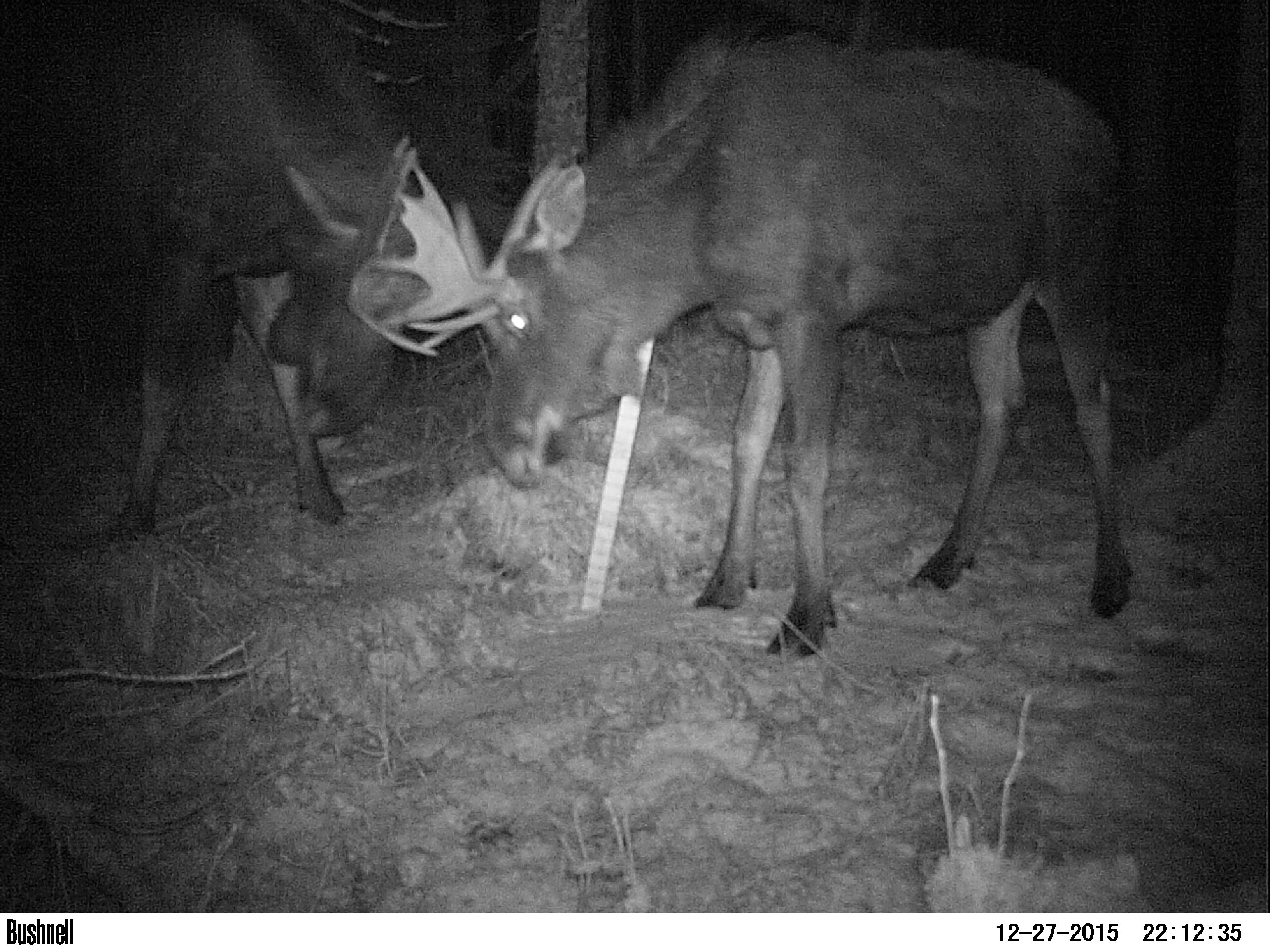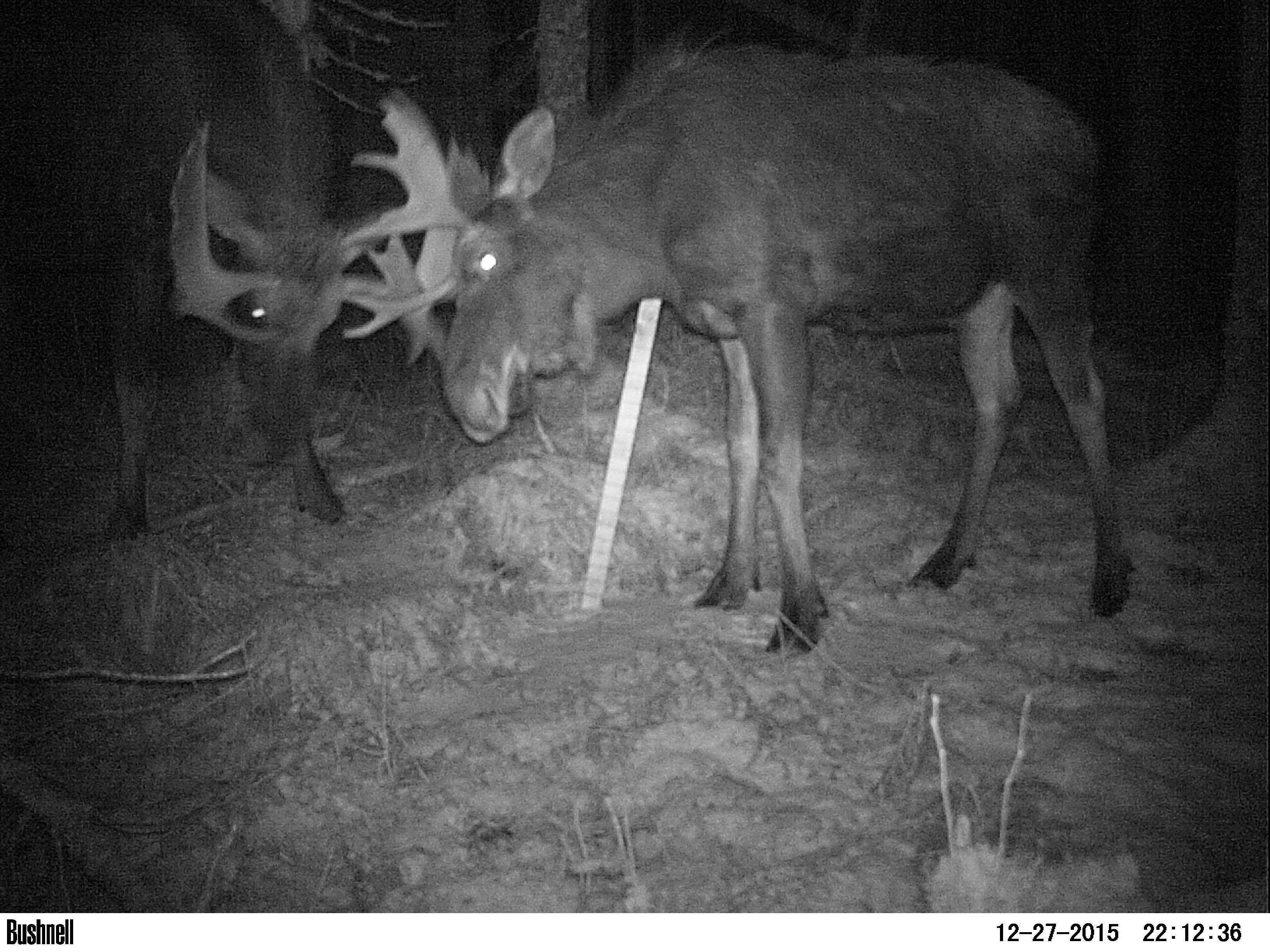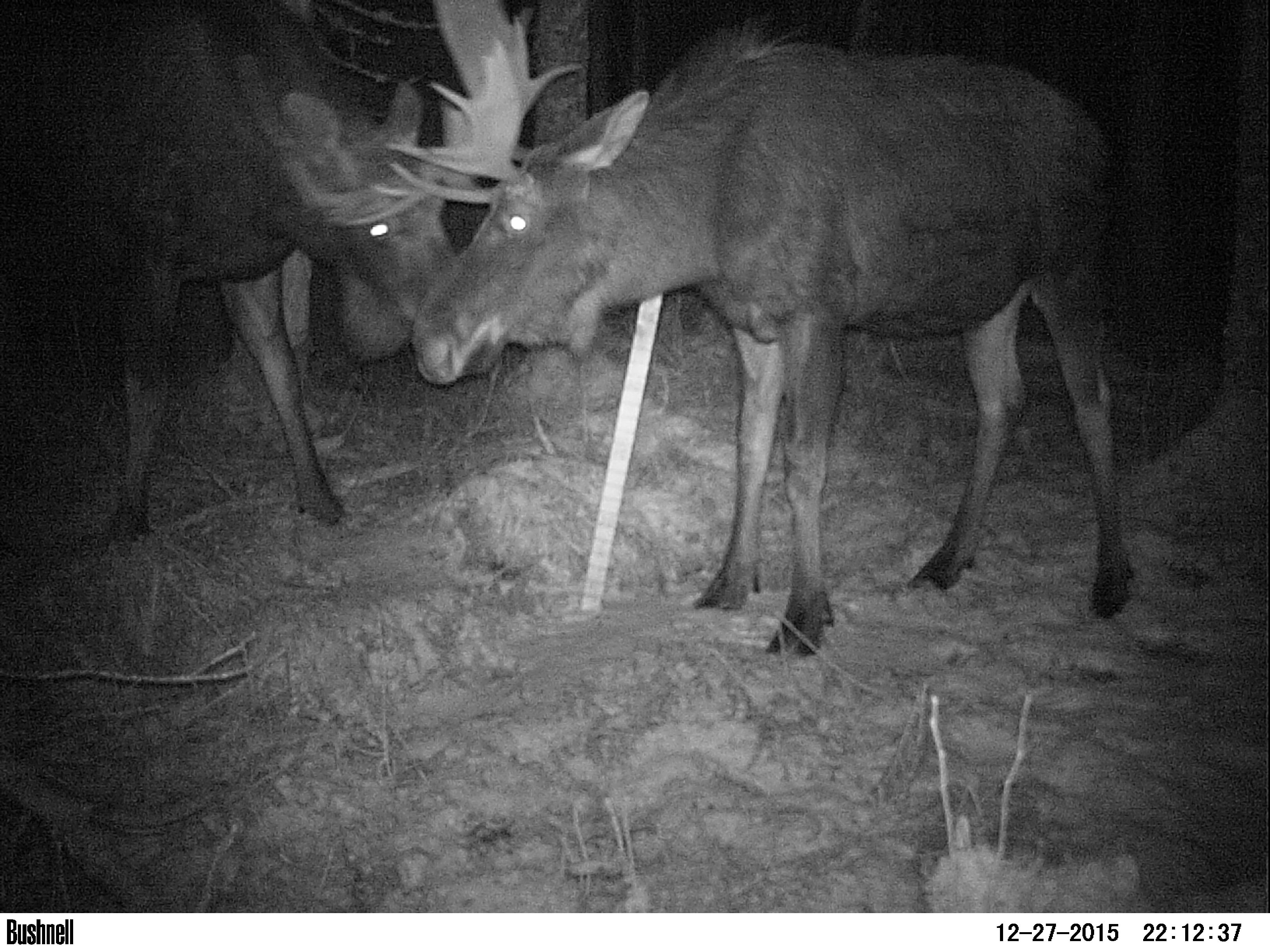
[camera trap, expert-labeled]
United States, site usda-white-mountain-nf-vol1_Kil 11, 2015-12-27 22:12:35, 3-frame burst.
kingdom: Animalia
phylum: Chordata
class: Mammalia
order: Artiodactyla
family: Cervidae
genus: Alces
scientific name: Alces alces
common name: moose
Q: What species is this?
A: Moose (Alces alces).